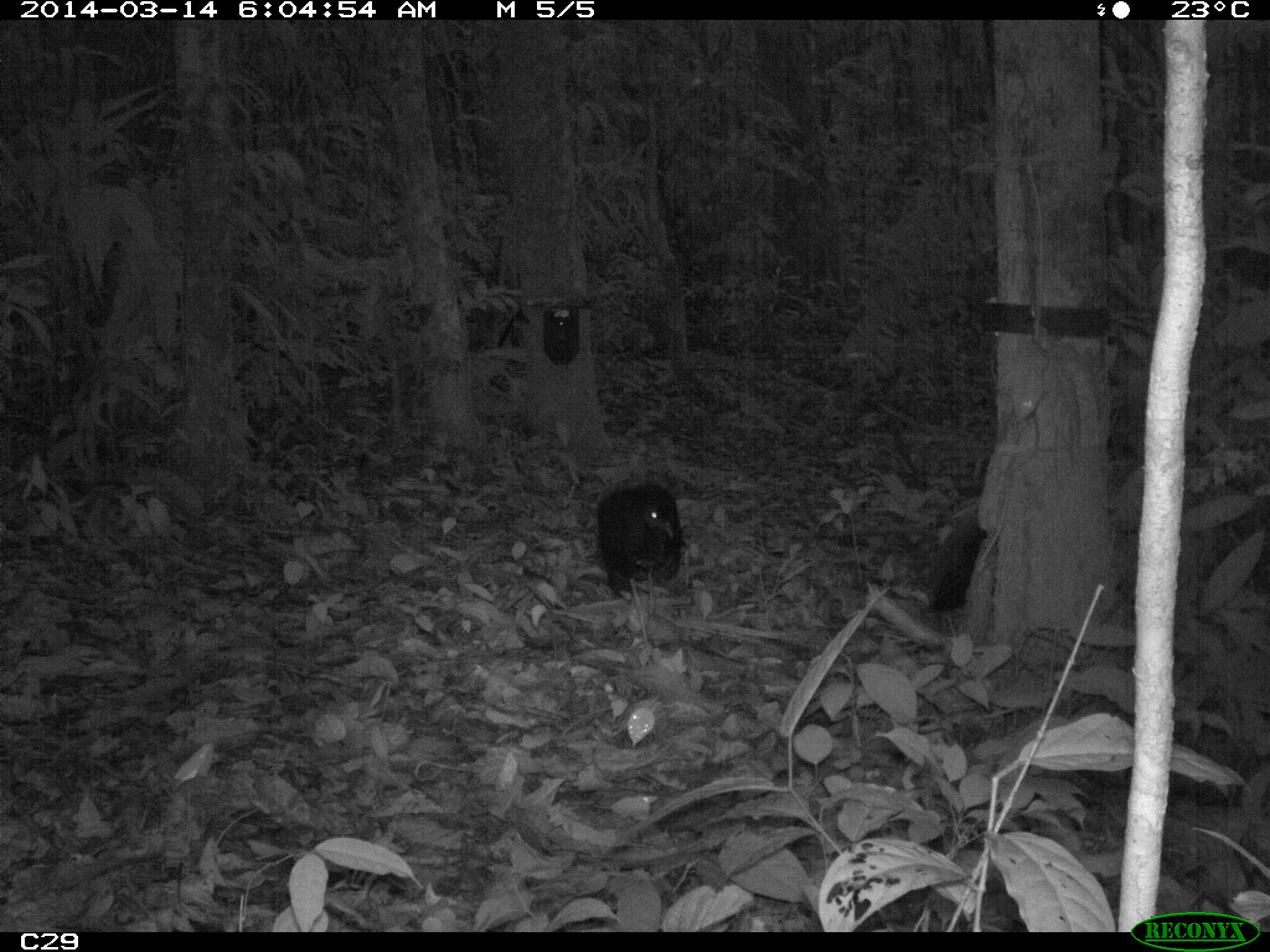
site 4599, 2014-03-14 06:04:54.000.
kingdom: Animalia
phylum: Chordata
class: Aves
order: Gruiformes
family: Psophiidae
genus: Psophia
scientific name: Psophia crepitans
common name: gray-winged trumpeter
Psophia crepitans (gray-winged trumpeter), count 3, age adult.